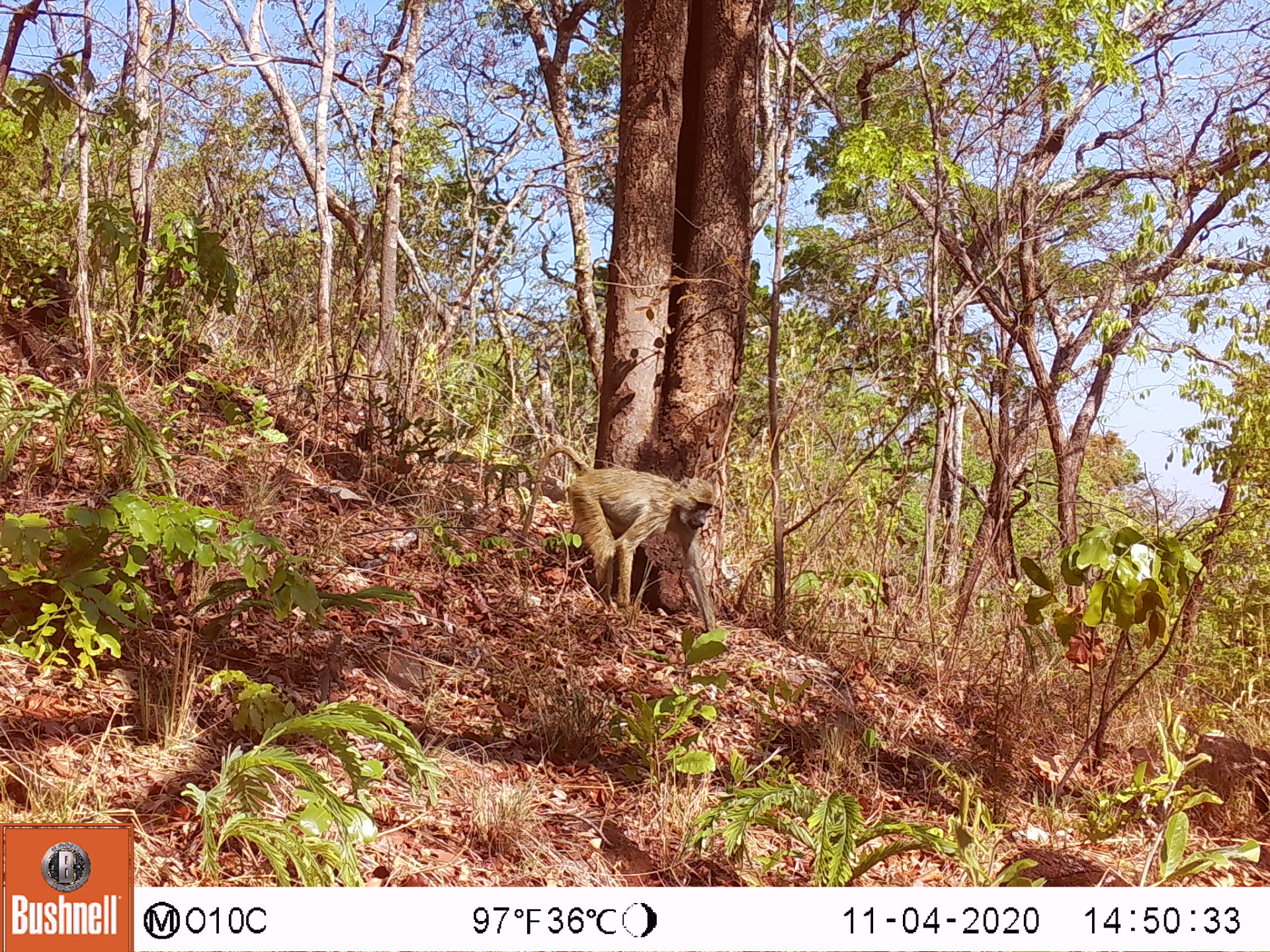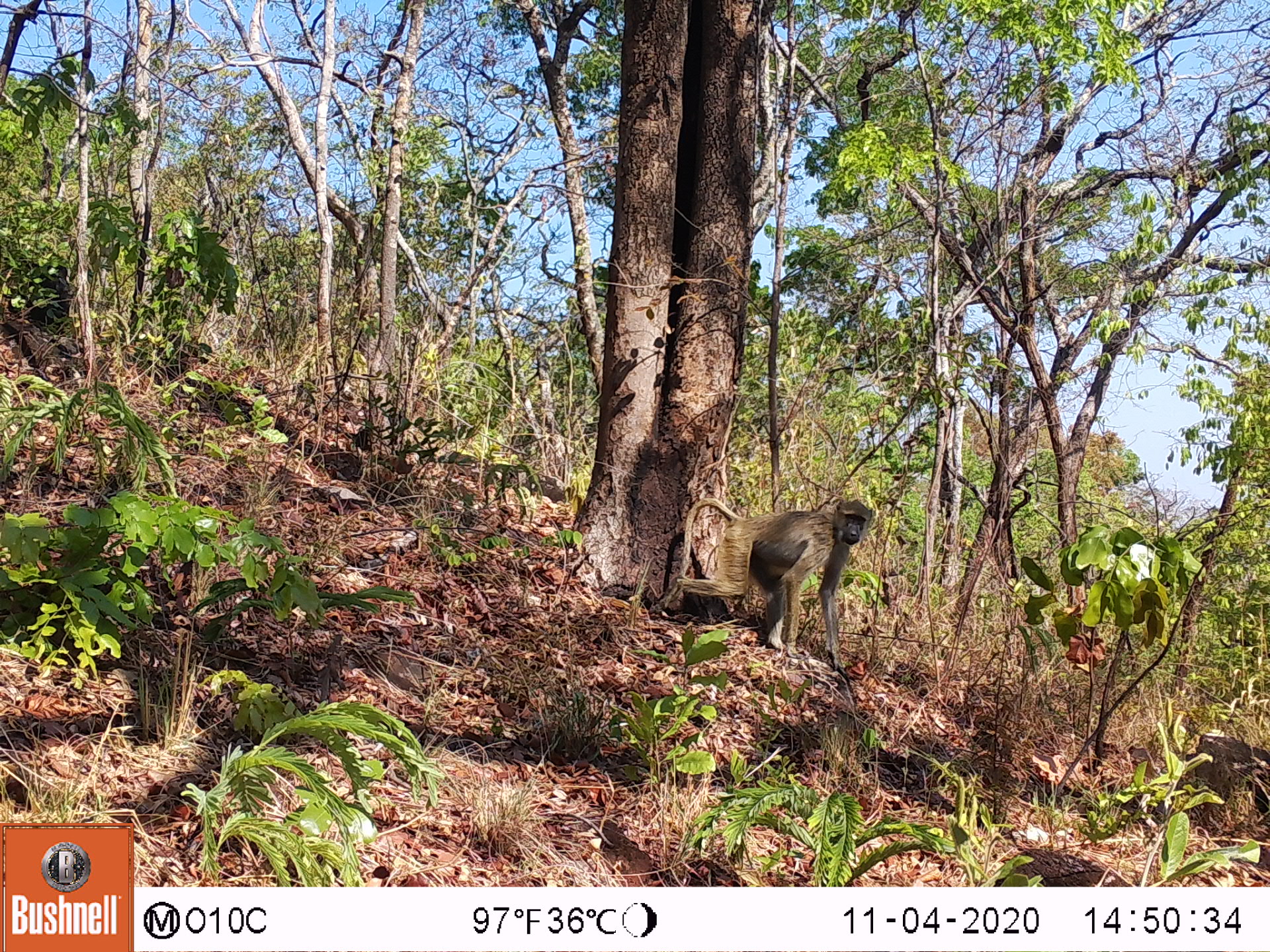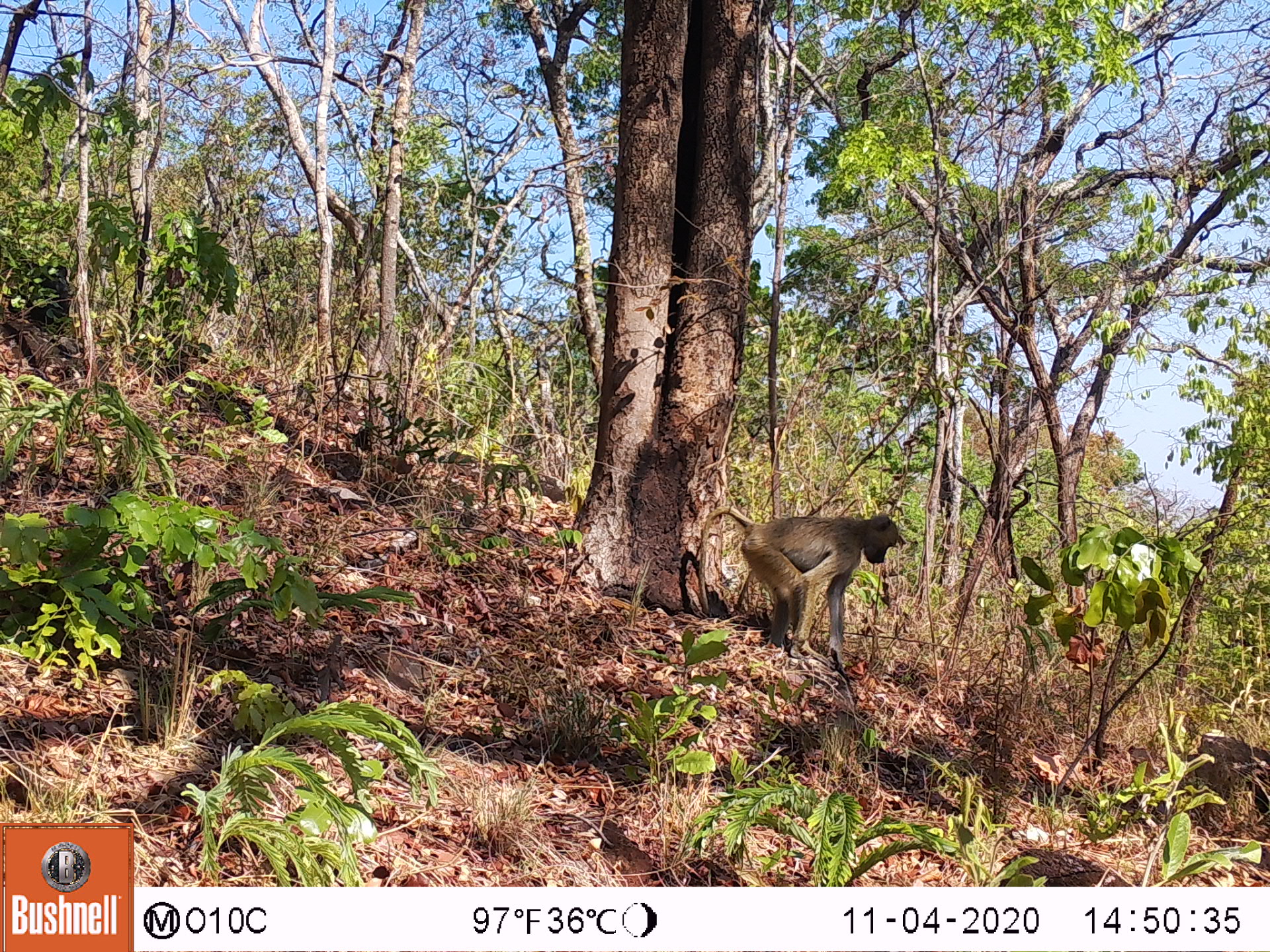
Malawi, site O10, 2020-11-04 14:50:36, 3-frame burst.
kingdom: Animalia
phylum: Chordata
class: Mammalia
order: Primates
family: Cercopithecidae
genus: Papio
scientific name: Papio cynocephalus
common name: yellow baboon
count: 1